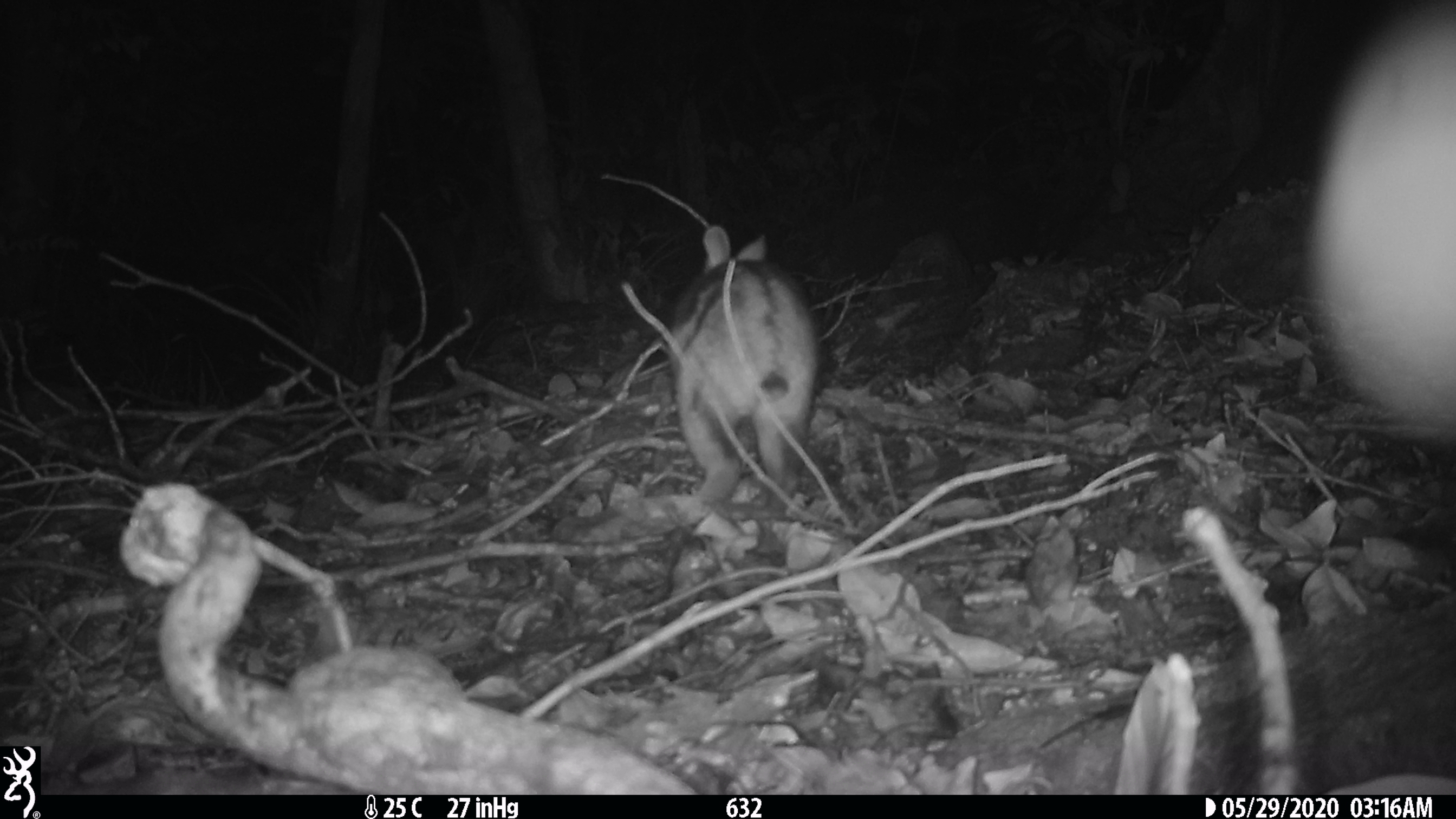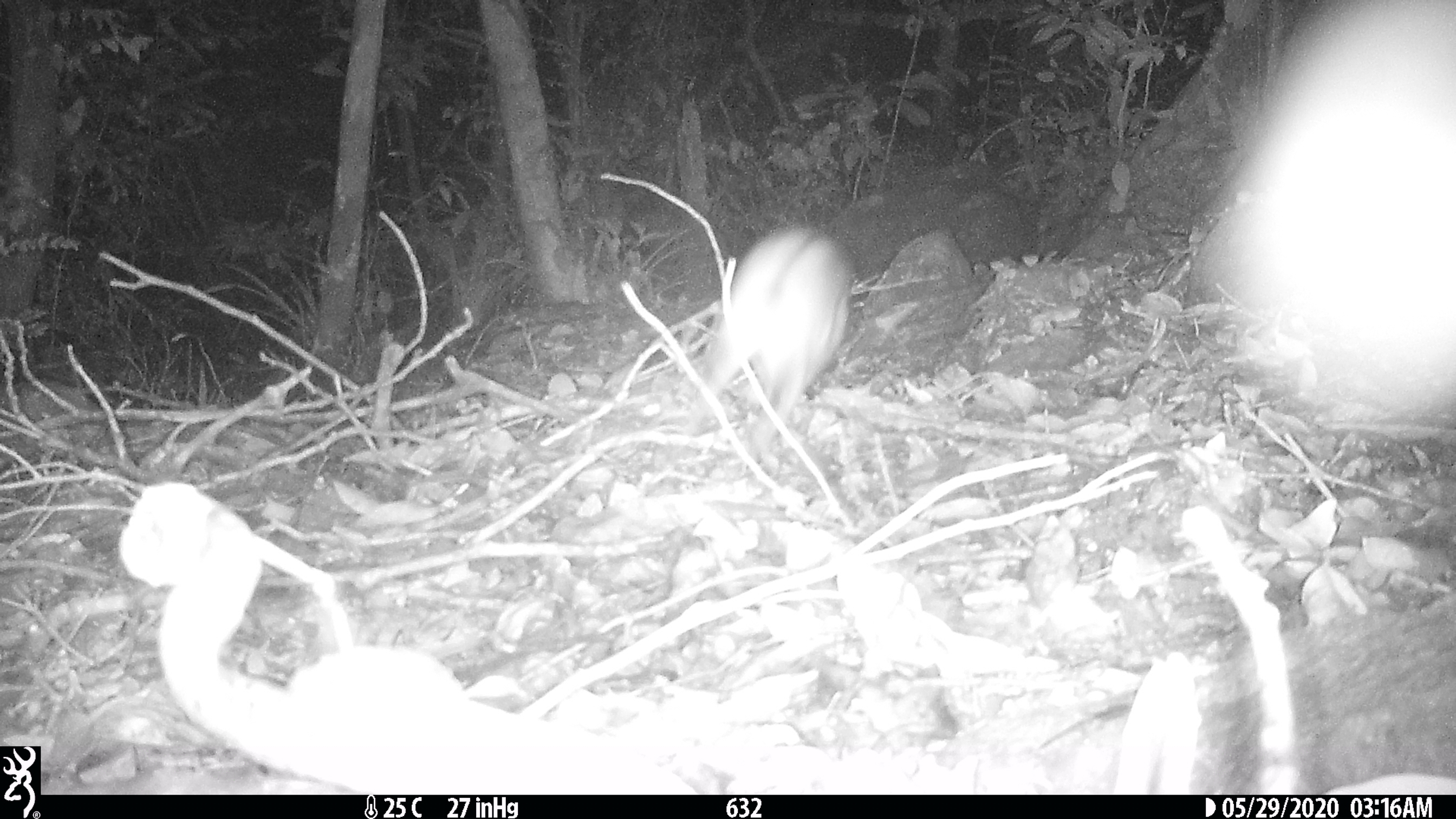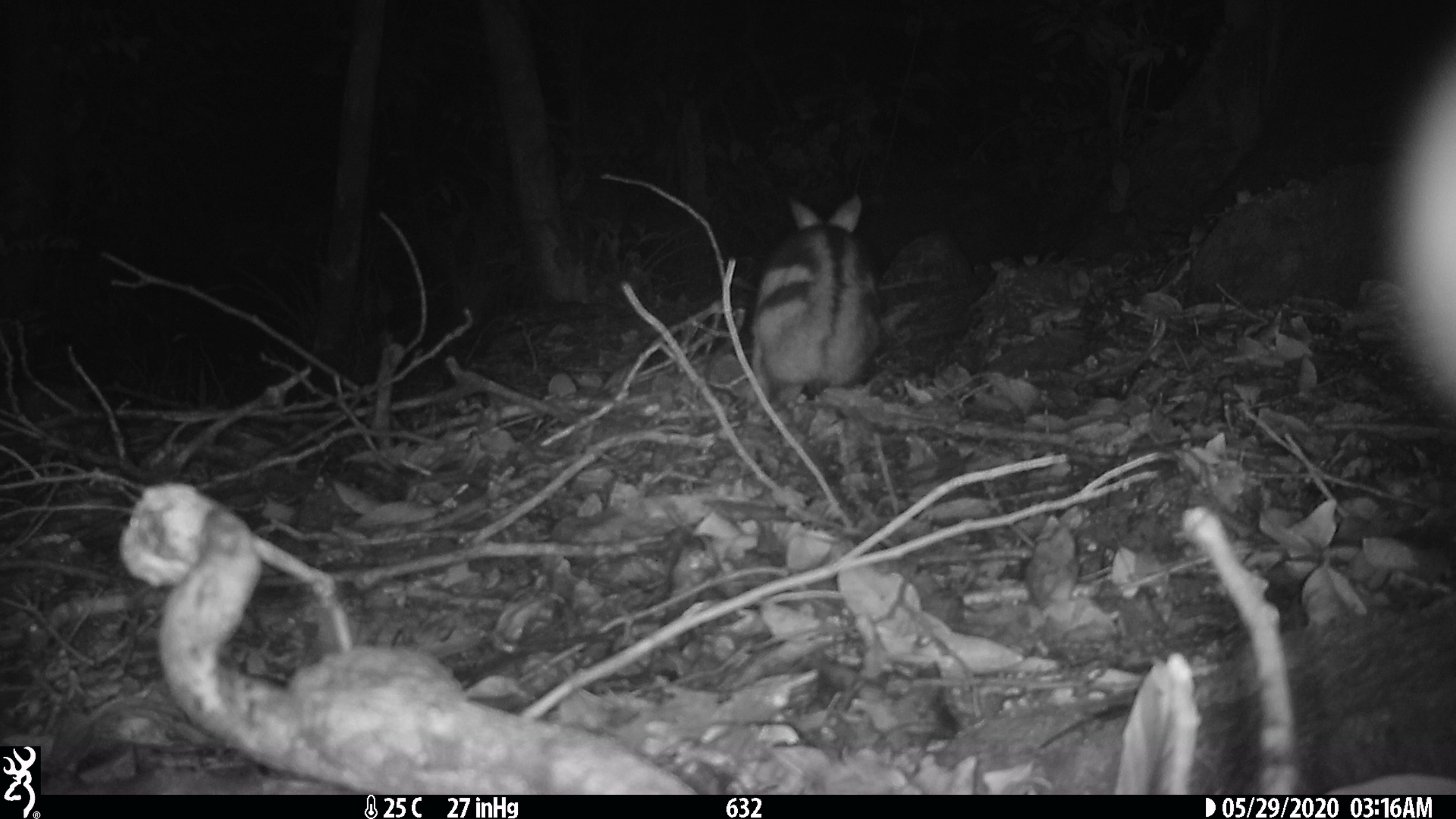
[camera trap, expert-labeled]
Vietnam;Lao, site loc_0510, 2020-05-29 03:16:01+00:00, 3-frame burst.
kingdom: Animalia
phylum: Chordata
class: Mammalia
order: Lagomorpha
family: Leporidae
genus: Nesolagus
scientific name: Nesolagus timminsi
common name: annamite striped rabbit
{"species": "annamite striped rabbit (Nesolagus timminsi)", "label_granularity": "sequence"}